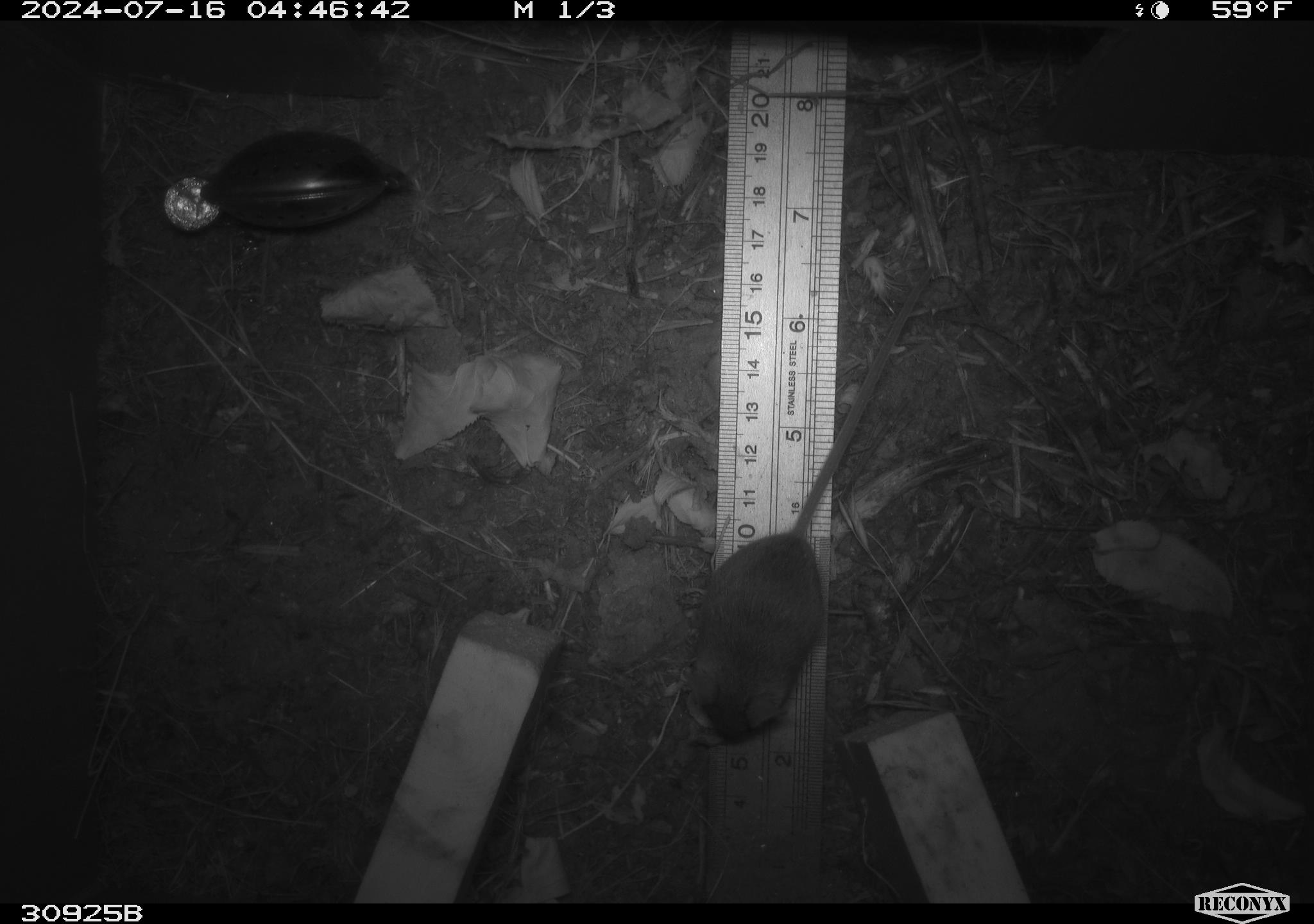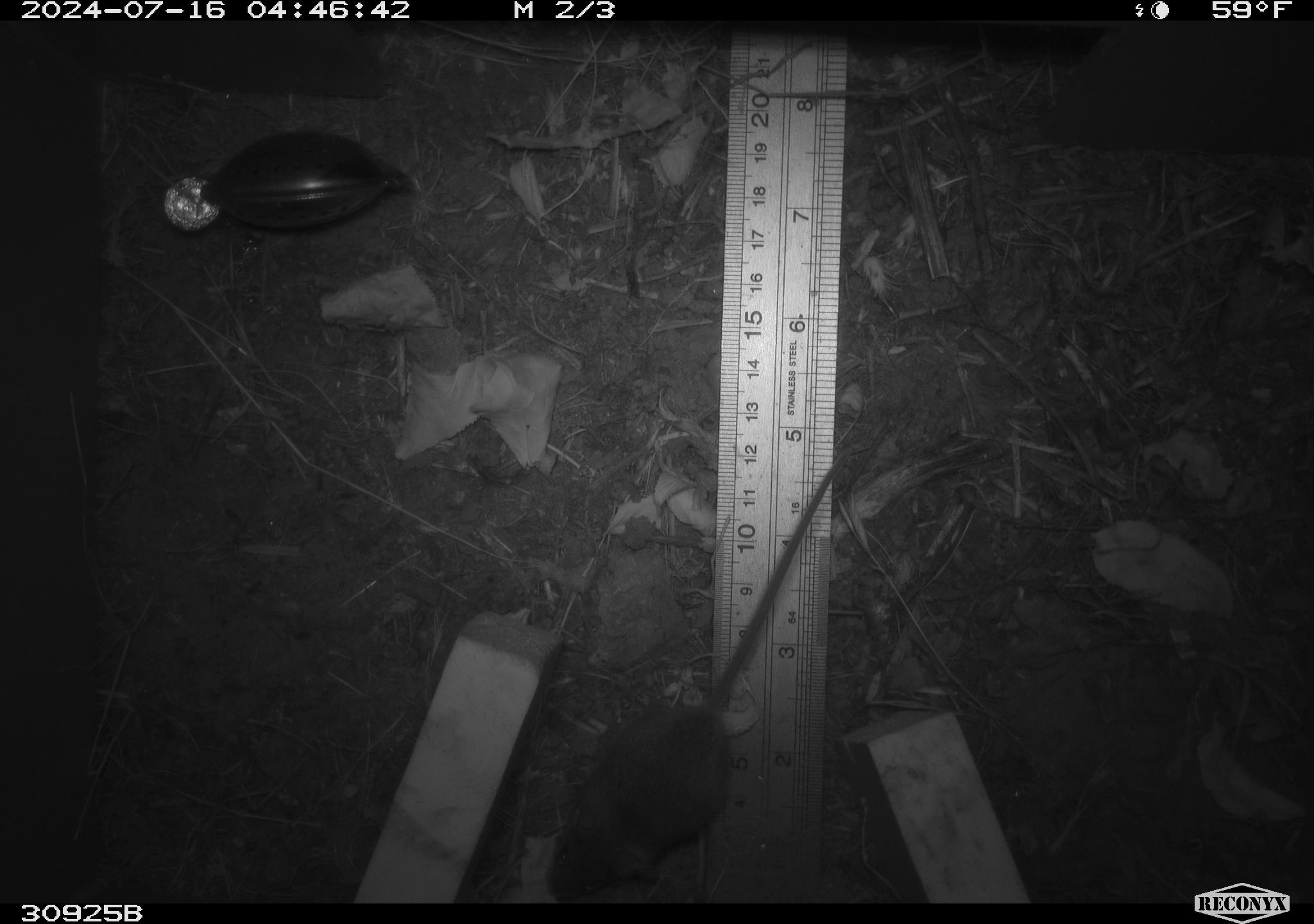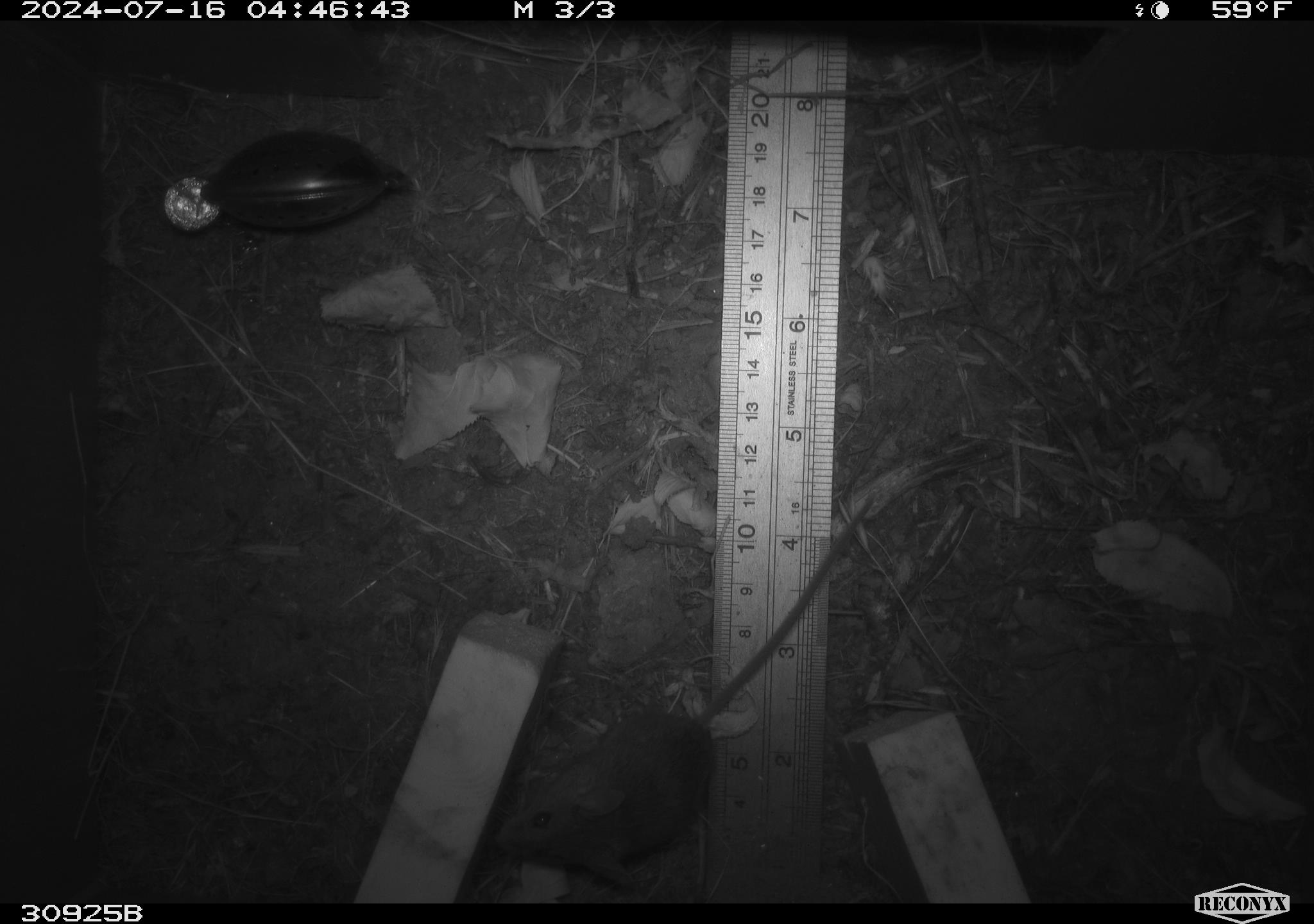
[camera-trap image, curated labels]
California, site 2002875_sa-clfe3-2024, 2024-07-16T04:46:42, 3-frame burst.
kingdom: Animalia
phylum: Chordata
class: Mammalia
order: Rodentia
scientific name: Rodentia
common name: mouse species